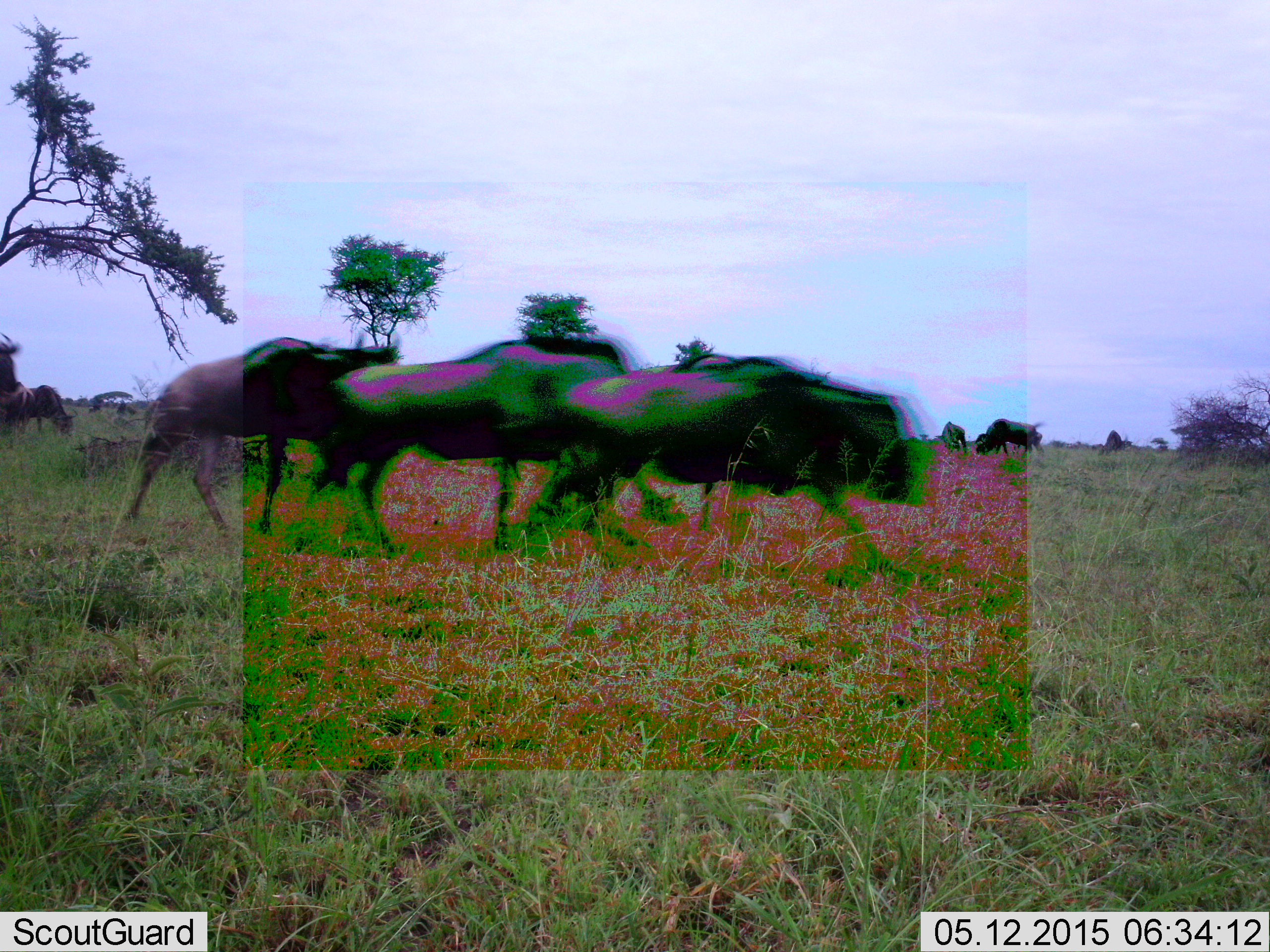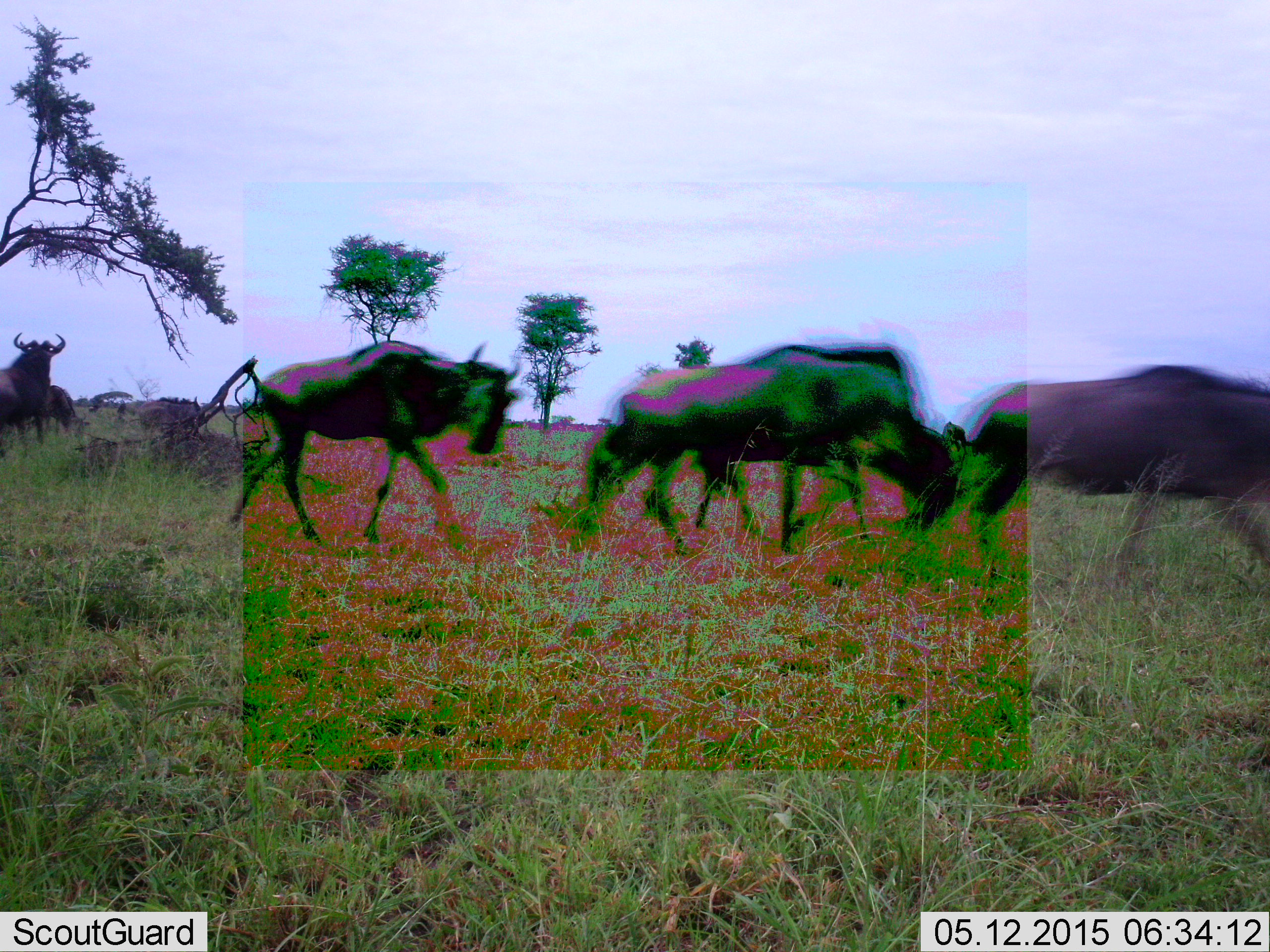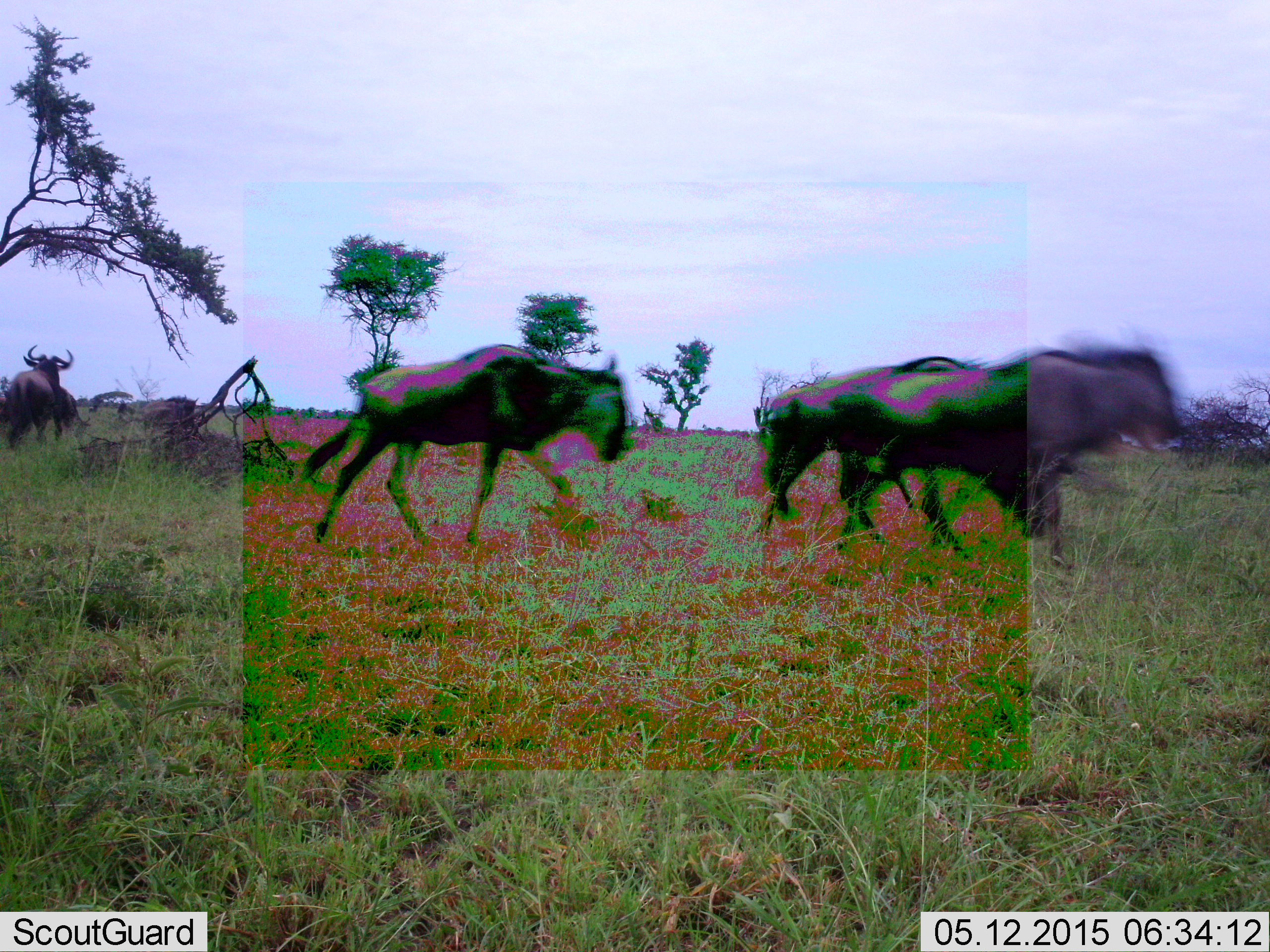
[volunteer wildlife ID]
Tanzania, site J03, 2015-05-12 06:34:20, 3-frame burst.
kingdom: Animalia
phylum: Chordata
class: Mammalia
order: Artiodactyla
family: Bovidae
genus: Connochaetes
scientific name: Connochaetes taurinus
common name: blue wildebeest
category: wildebeest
Wildebeest (blue wildebeest) (Connochaetes taurinus), count 5. Behavior (volunteer vote fractions): standing 30%, resting 0%, moving 100%, interacting 0%. Young present (vote fraction): 10%. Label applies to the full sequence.